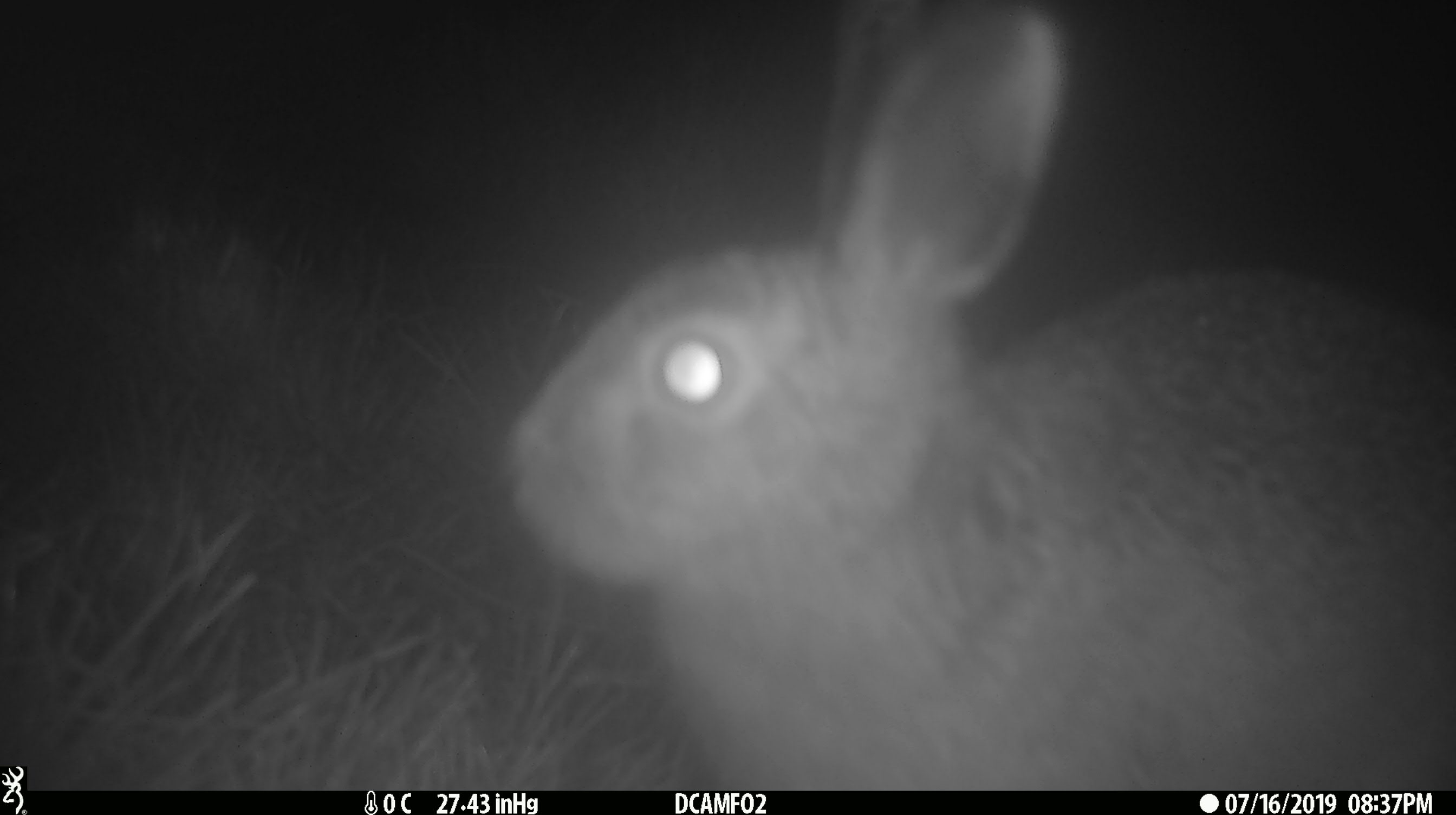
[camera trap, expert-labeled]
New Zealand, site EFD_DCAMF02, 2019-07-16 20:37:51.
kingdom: Animalia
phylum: Chordata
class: Mammalia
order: Lagomorpha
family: Leporidae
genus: Lepus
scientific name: Lepus europaeus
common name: brown hare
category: hare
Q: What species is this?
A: Hare (brown hare) (Lepus europaeus).